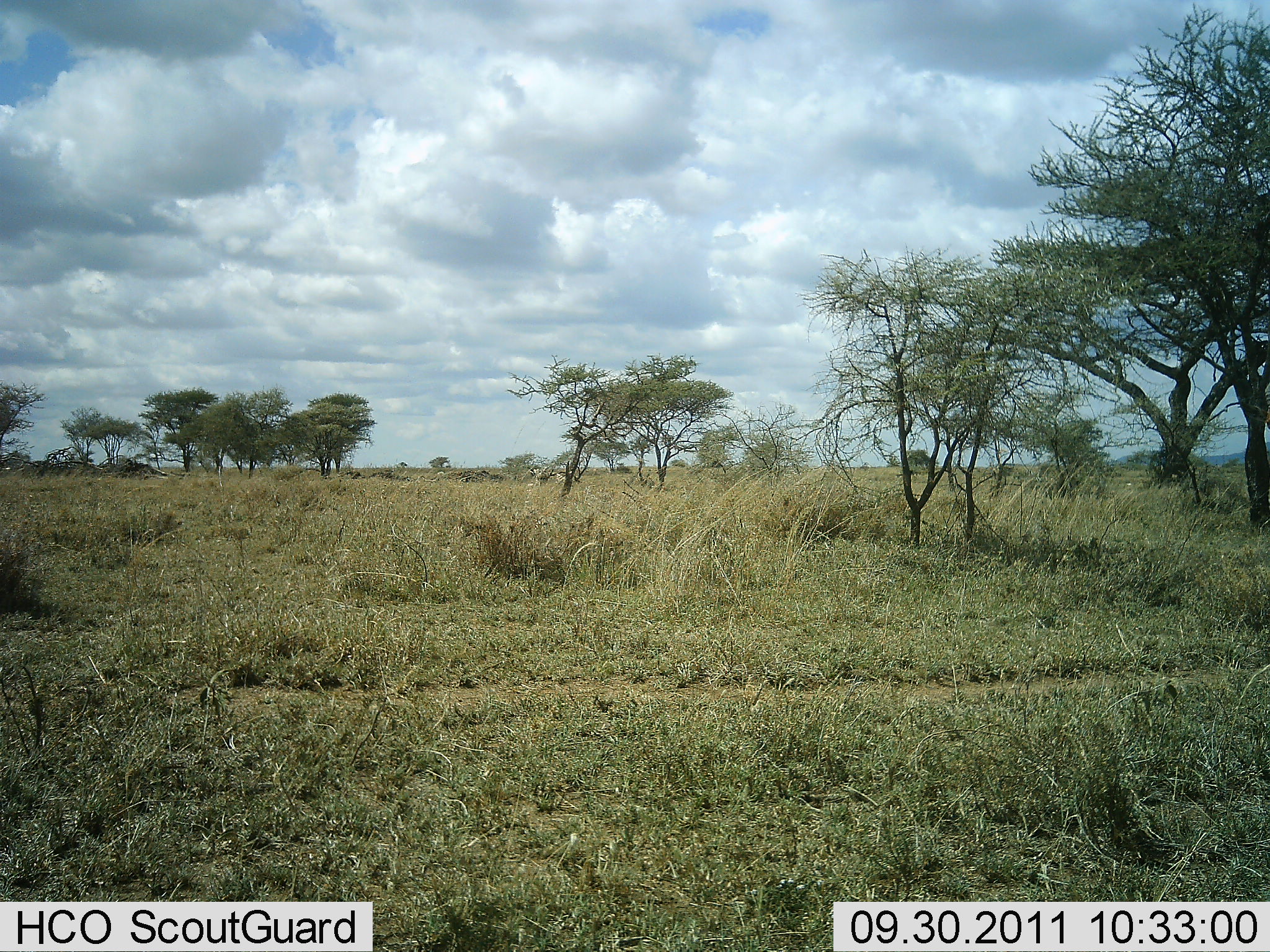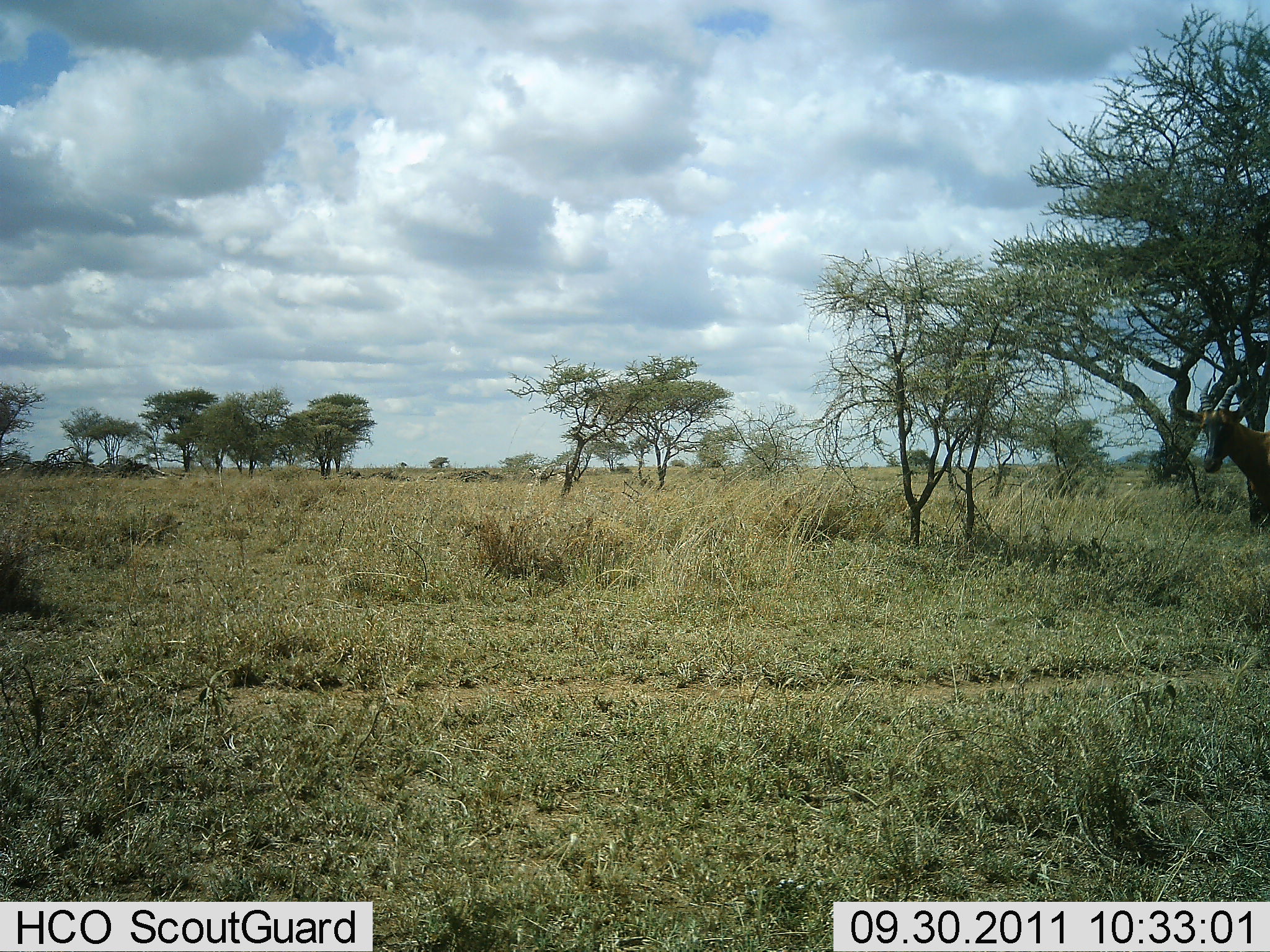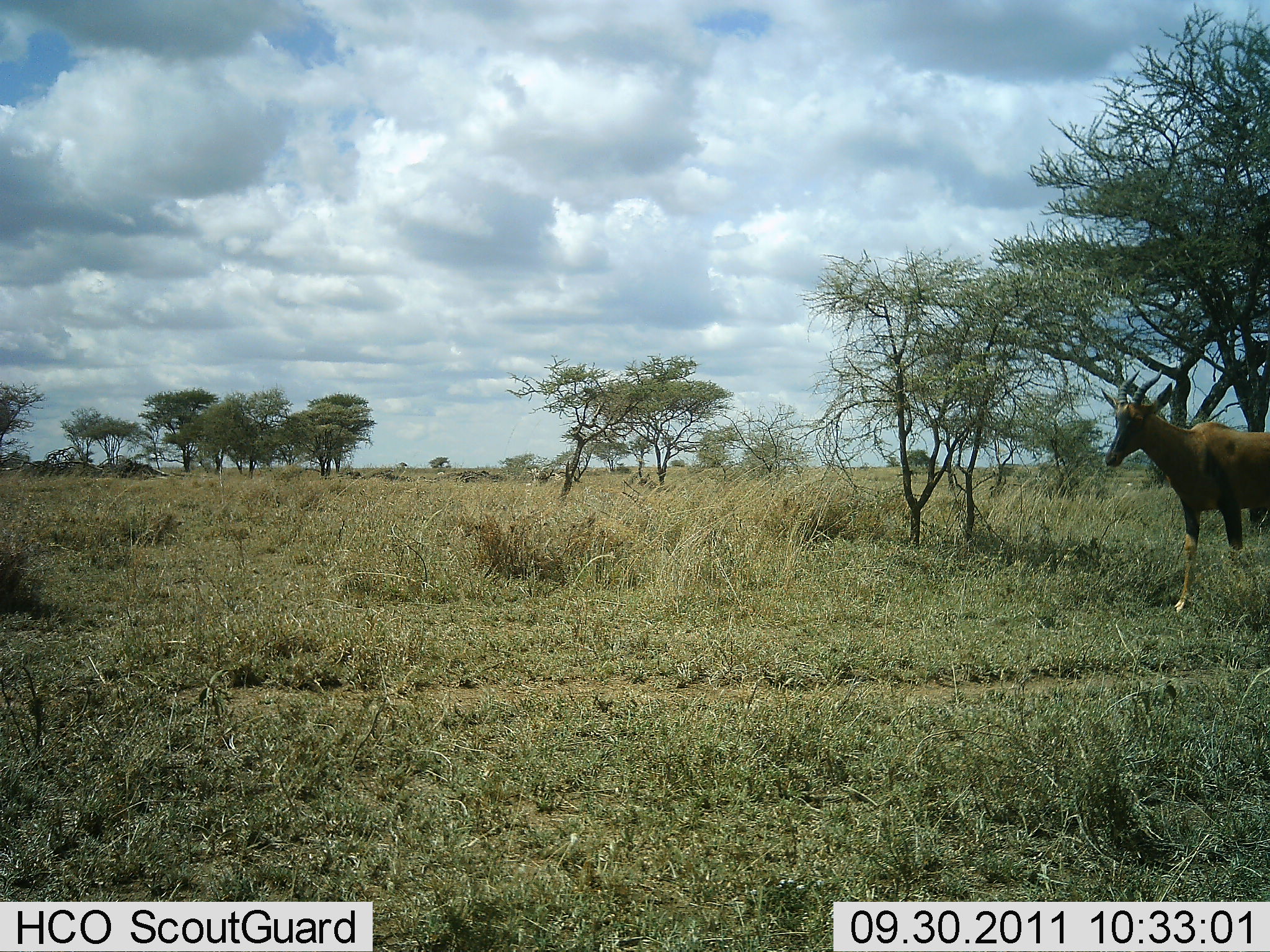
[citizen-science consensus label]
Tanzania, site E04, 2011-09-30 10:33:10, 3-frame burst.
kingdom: Animalia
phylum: Chordata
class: Mammalia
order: Artiodactyla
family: Bovidae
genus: Damaliscus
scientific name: Damaliscus lunatus jimela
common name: topi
Topi (Damaliscus lunatus jimela), count 1. Behavior (volunteer vote fractions): standing 9%, resting 0%, moving 91%, interacting 0%. Young present (vote fraction): 0%. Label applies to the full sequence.